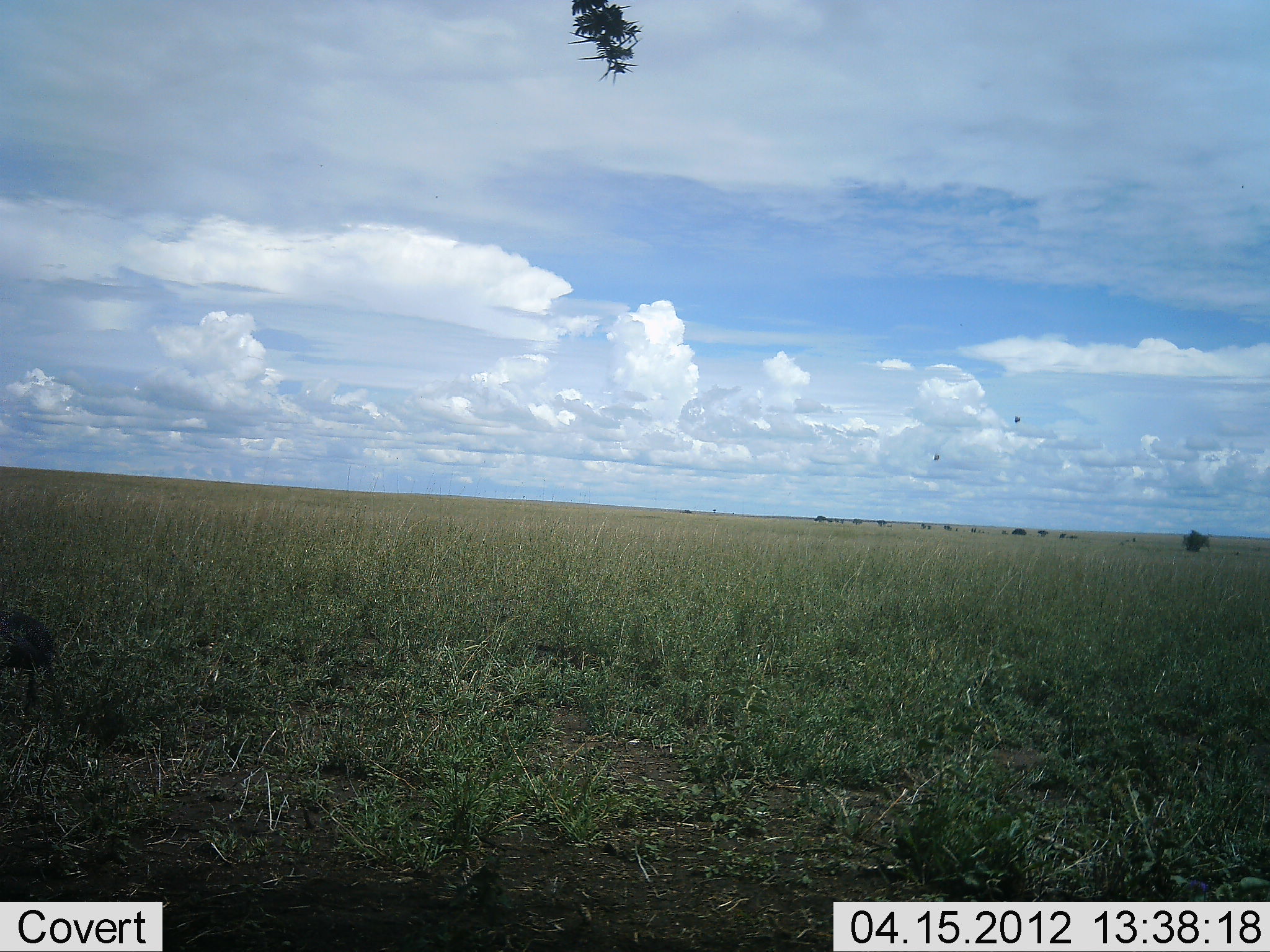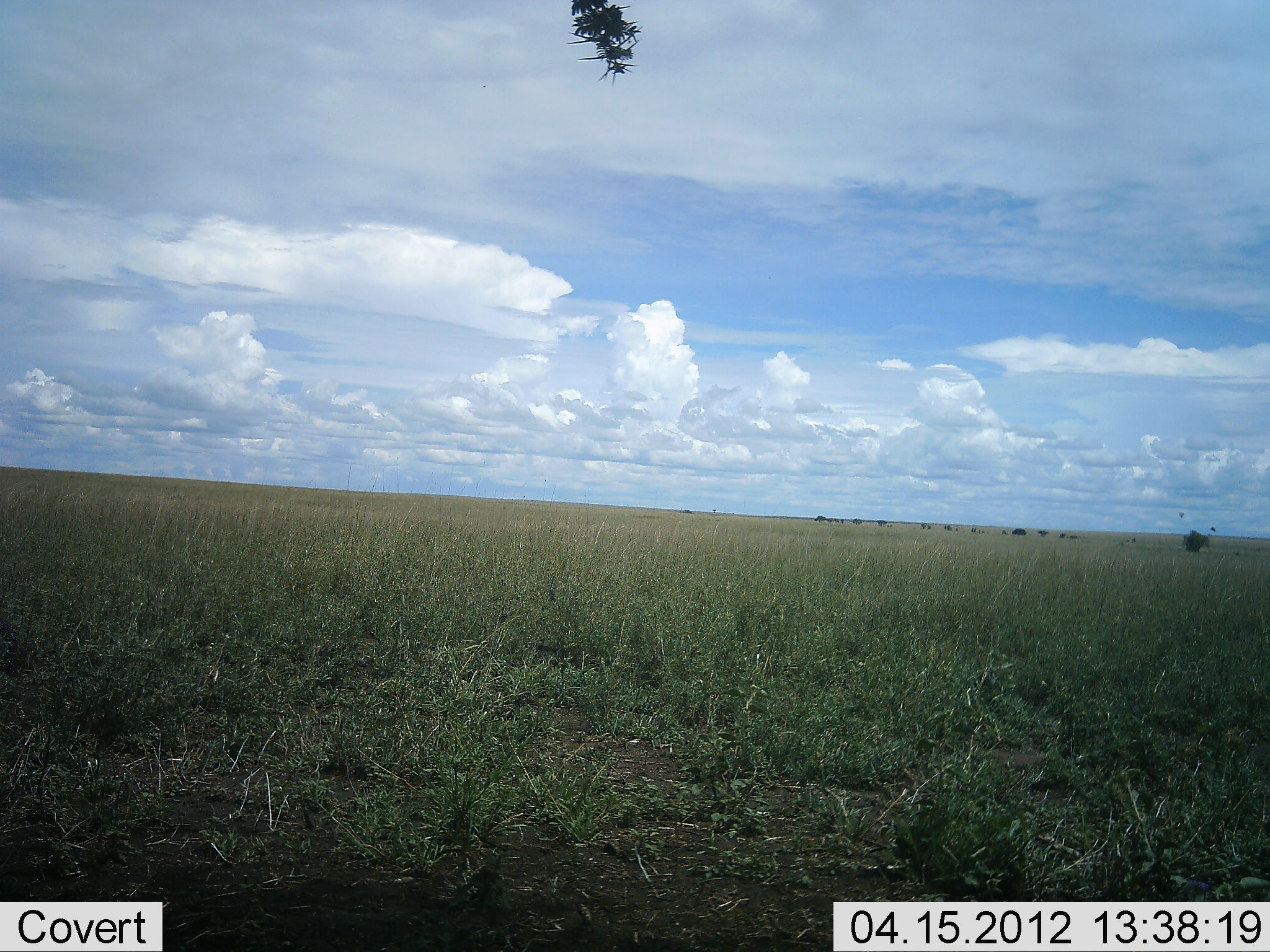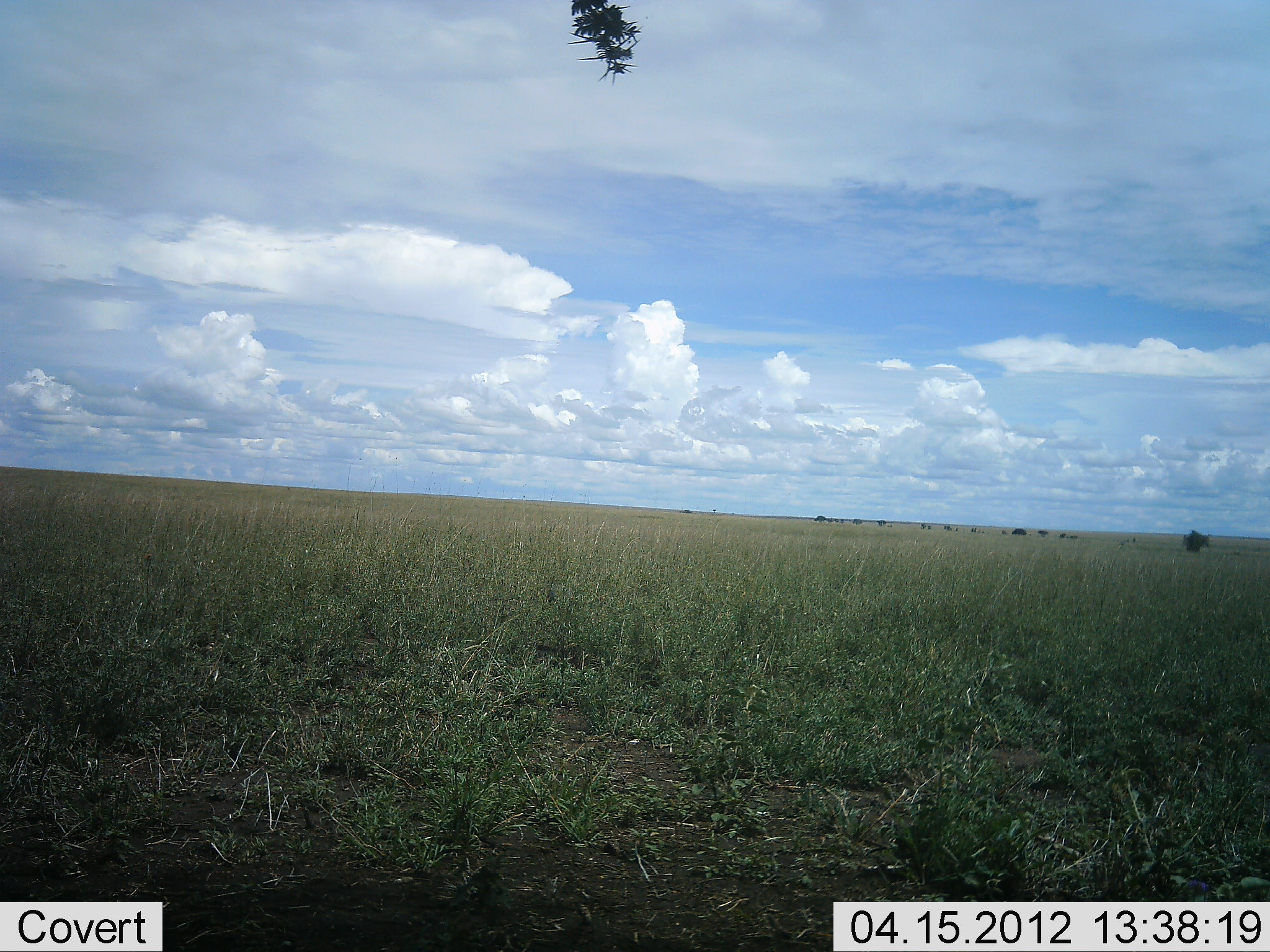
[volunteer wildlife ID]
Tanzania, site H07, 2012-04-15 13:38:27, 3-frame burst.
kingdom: Animalia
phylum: Chordata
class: Aves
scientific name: Aves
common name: bird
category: otherbird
Otherbird (bird) (Aves), count 2. Behavior (volunteer vote fractions): standing 0%, resting 0%, moving 100%, interacting 0%. Young present (vote fraction): 0%. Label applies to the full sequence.